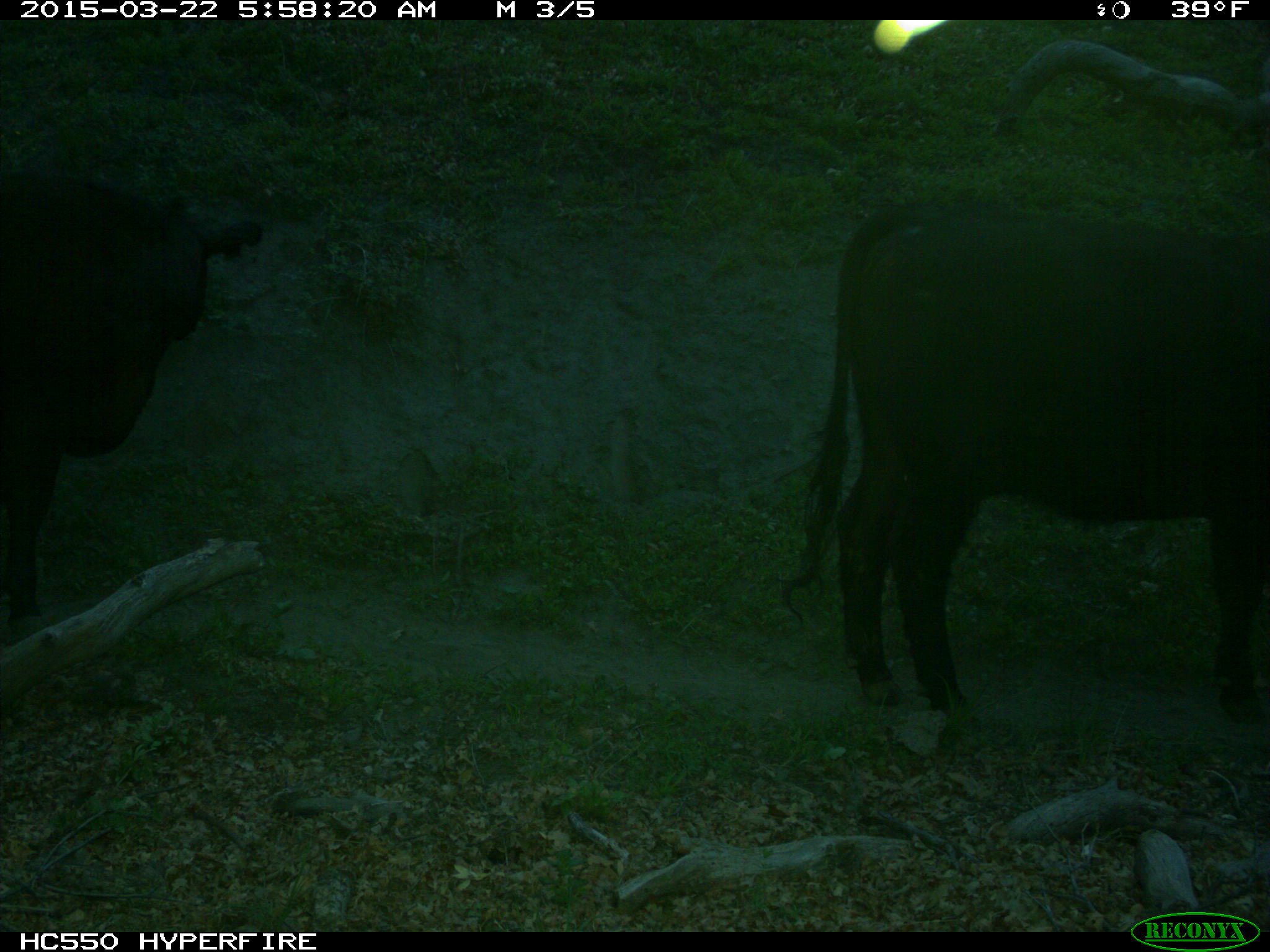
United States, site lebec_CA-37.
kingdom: Animalia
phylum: Chordata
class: Mammalia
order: Artiodactyla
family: Bovidae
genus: Bos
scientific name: Bos taurus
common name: domestic cow